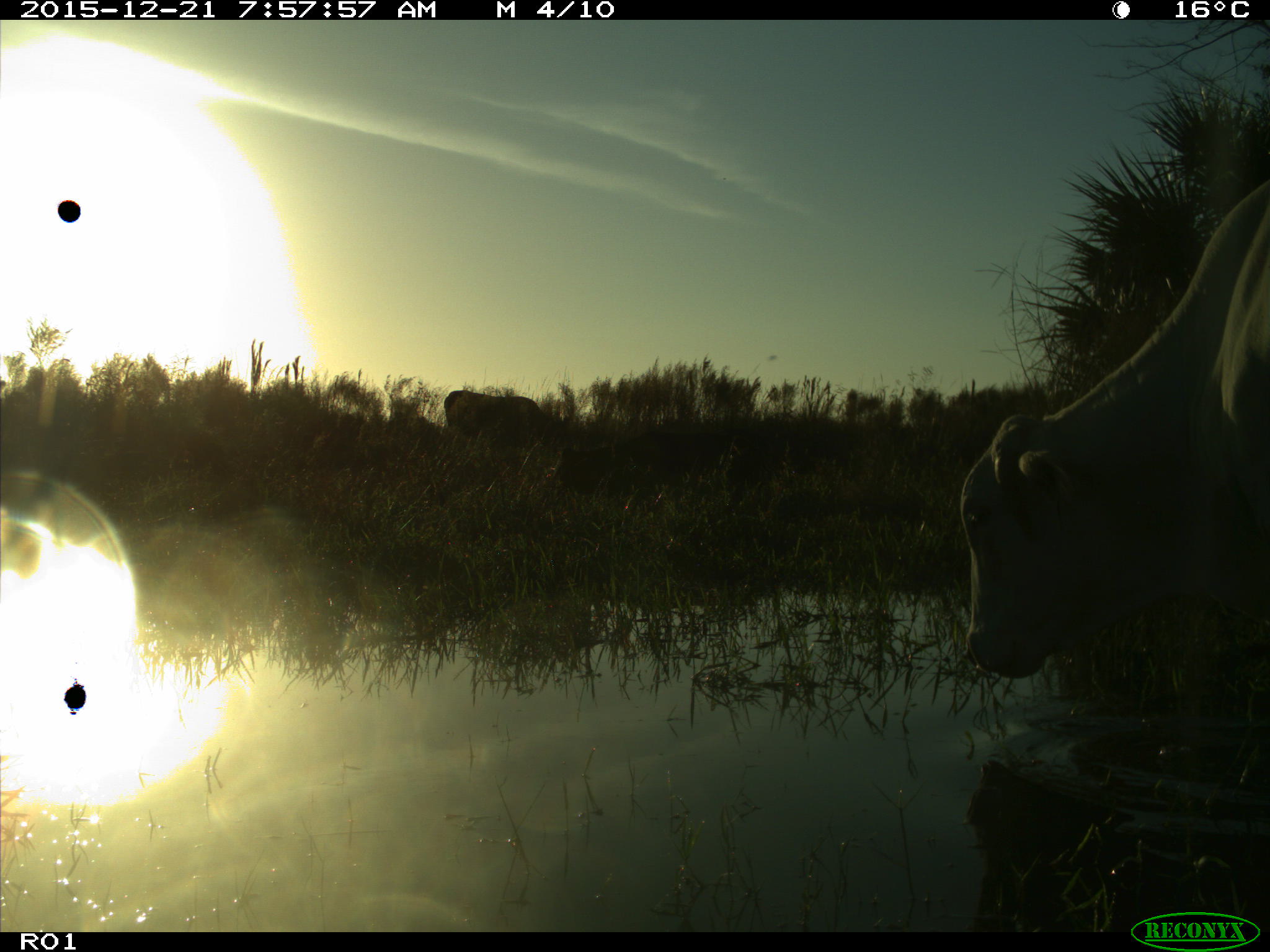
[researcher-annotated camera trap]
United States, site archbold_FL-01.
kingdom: Animalia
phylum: Chordata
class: Mammalia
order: Artiodactyla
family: Bovidae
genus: Bos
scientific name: Bos taurus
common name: domestic cow